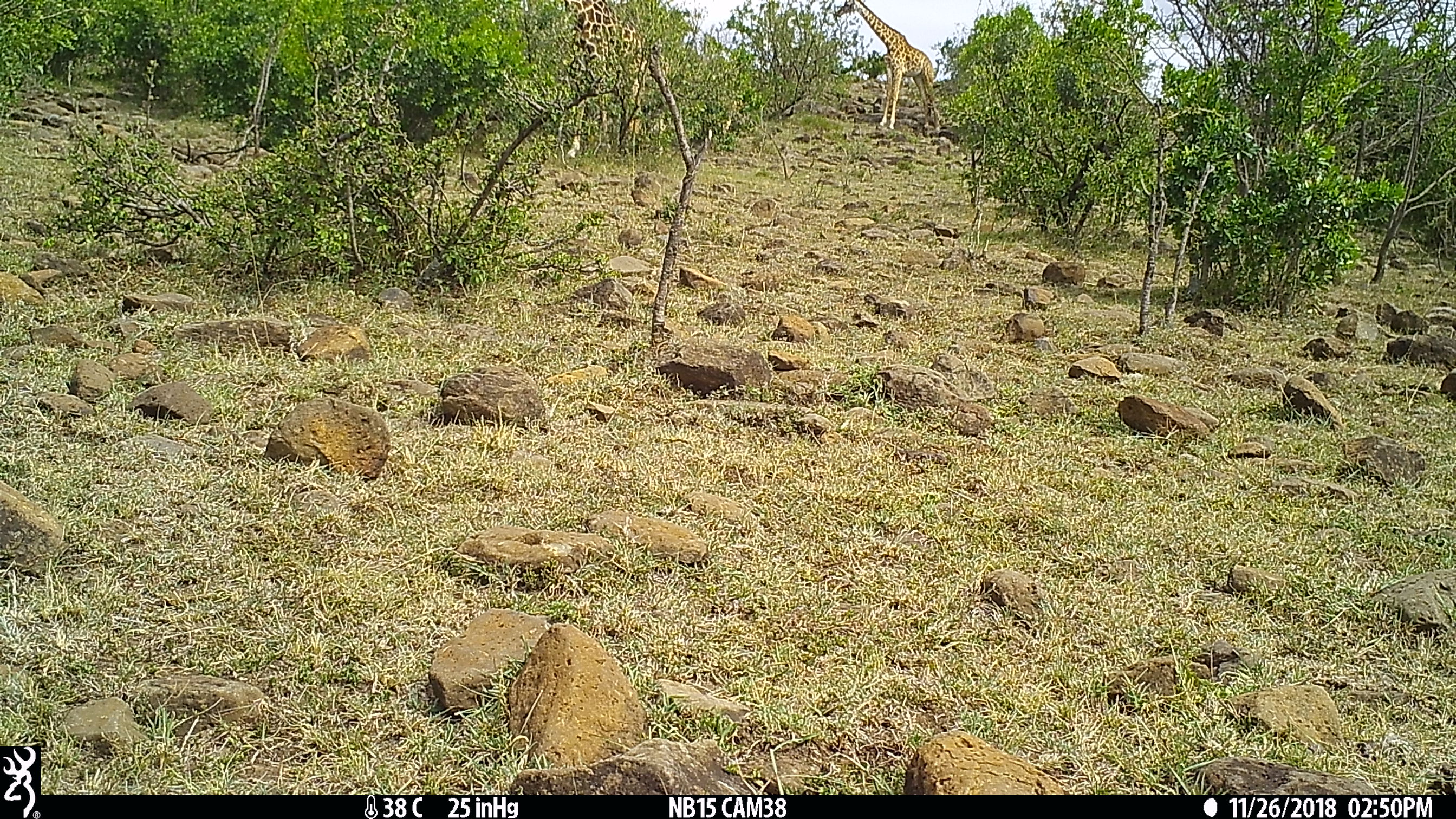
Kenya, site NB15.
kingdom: Animalia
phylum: Chordata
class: Mammalia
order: Artiodactyla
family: Giraffidae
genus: Giraffa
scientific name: Giraffa camelopardalis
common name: northern giraffe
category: giraffe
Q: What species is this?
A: Giraffe (northern giraffe) (Giraffa camelopardalis).